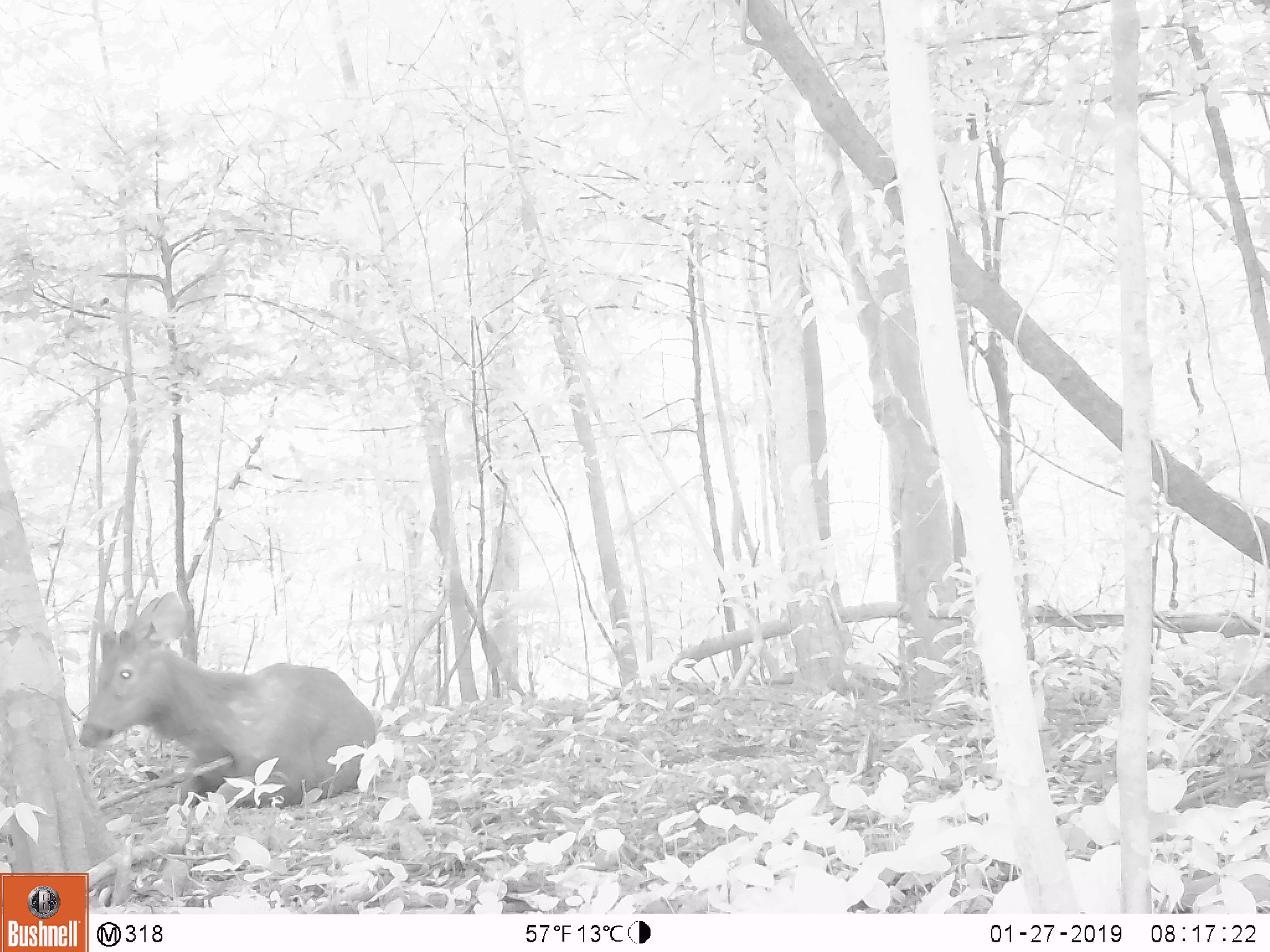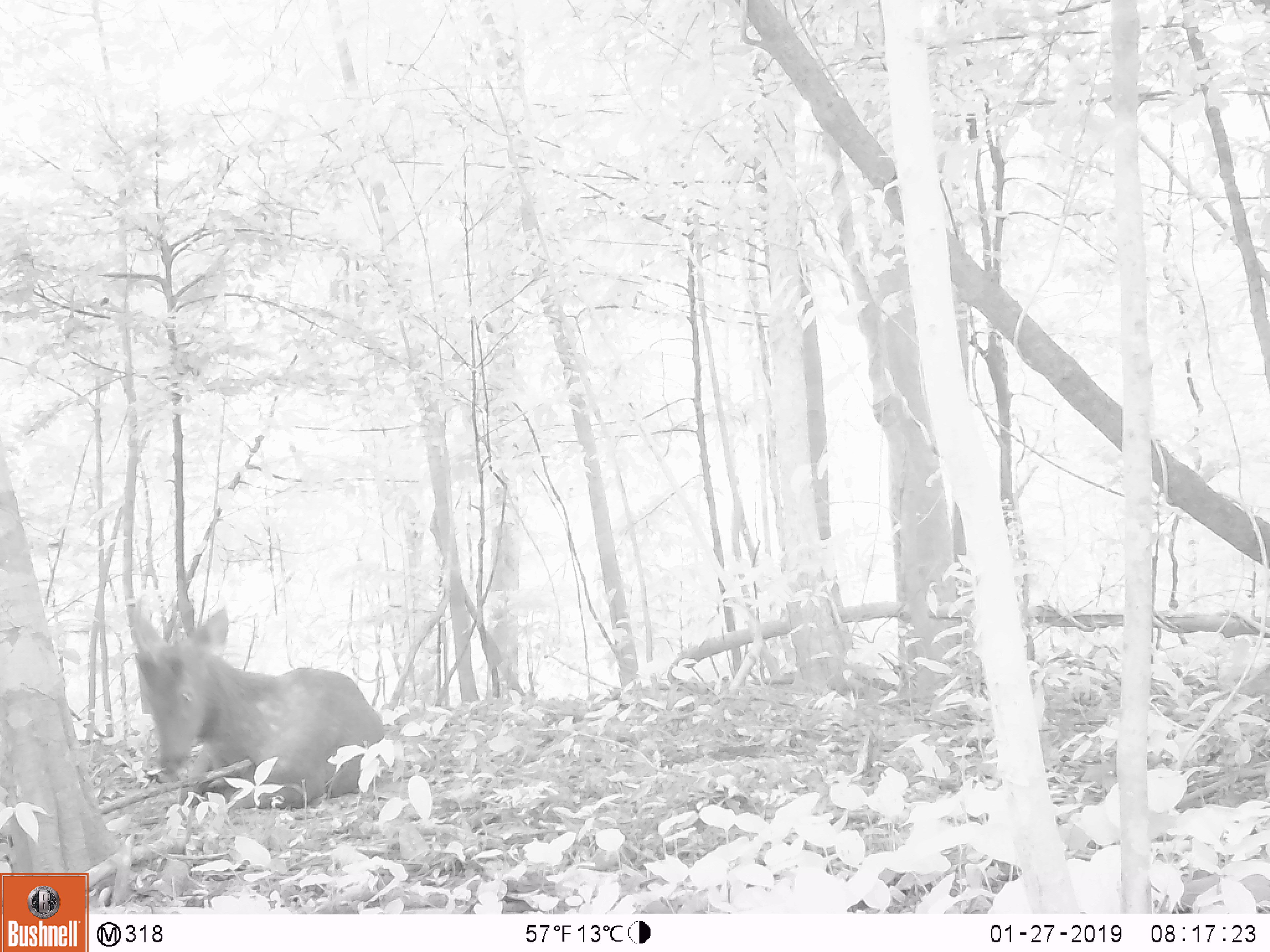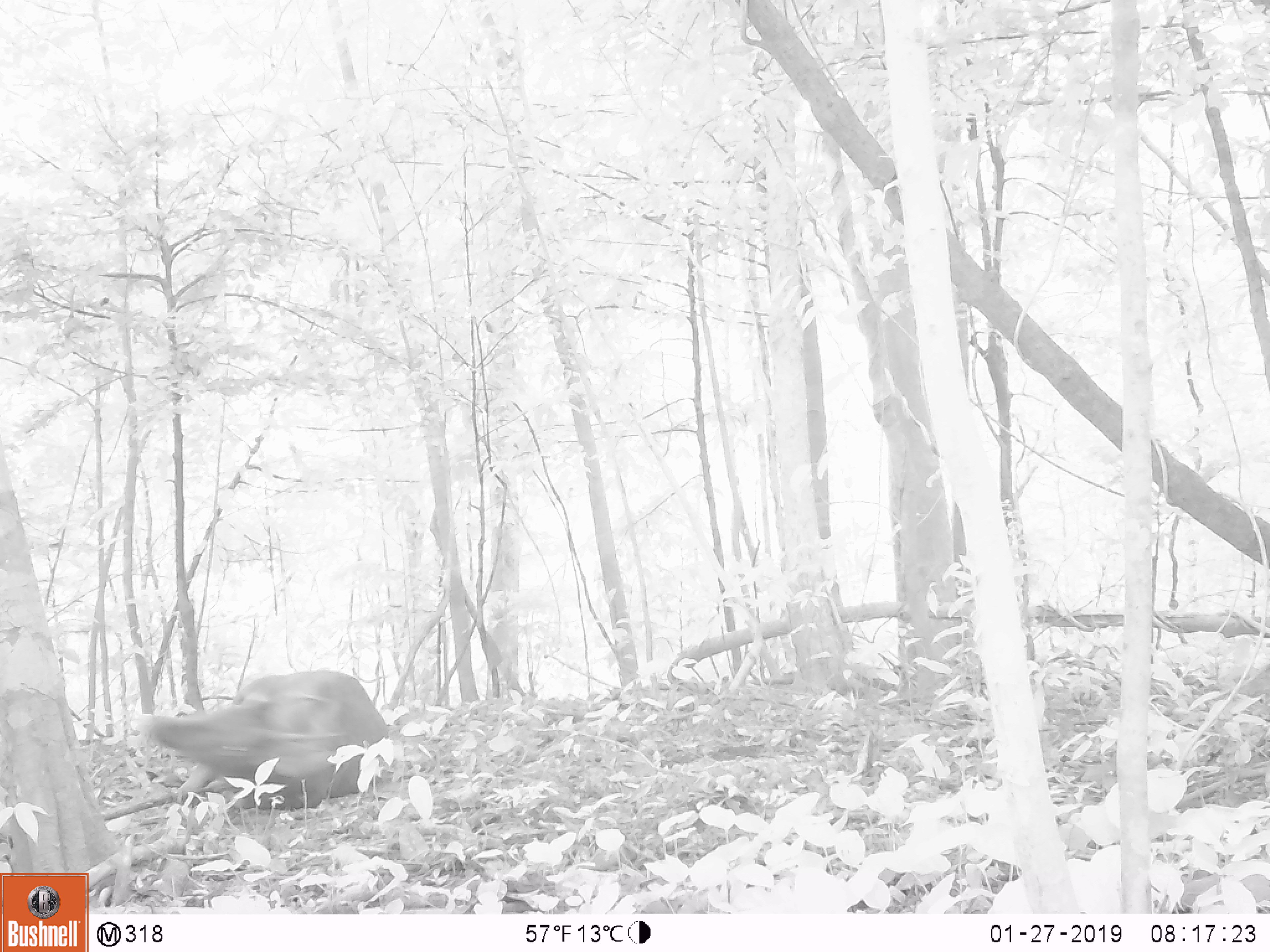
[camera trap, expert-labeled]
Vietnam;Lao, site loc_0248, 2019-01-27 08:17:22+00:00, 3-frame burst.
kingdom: Animalia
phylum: Chordata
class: Mammalia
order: Artiodactyla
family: Cervidae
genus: Rusa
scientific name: Rusa unicolor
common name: sambar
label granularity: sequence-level